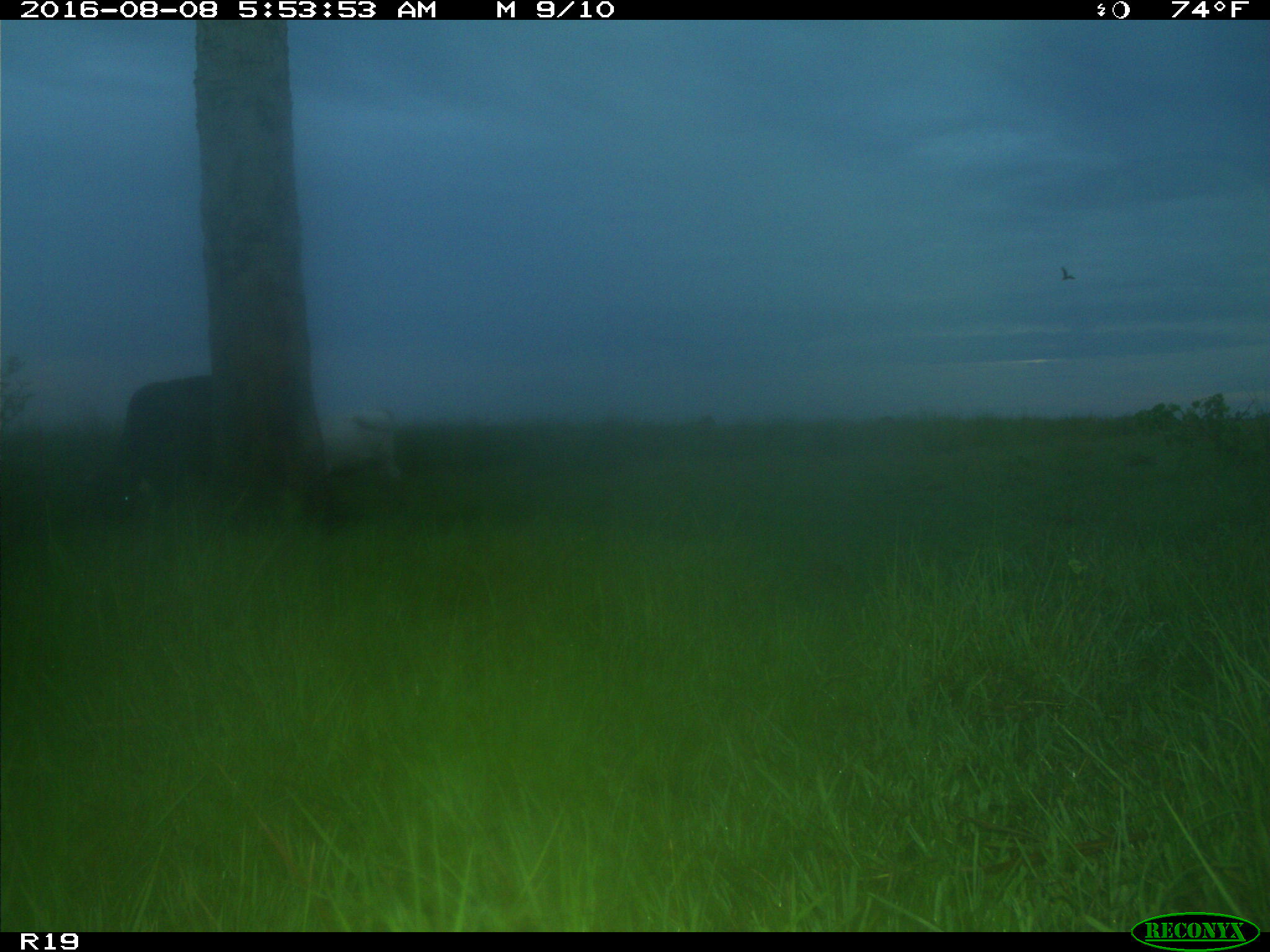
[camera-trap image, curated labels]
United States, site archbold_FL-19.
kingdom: Animalia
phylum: Chordata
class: Mammalia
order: Artiodactyla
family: Bovidae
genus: Bos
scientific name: Bos taurus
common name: domestic cow